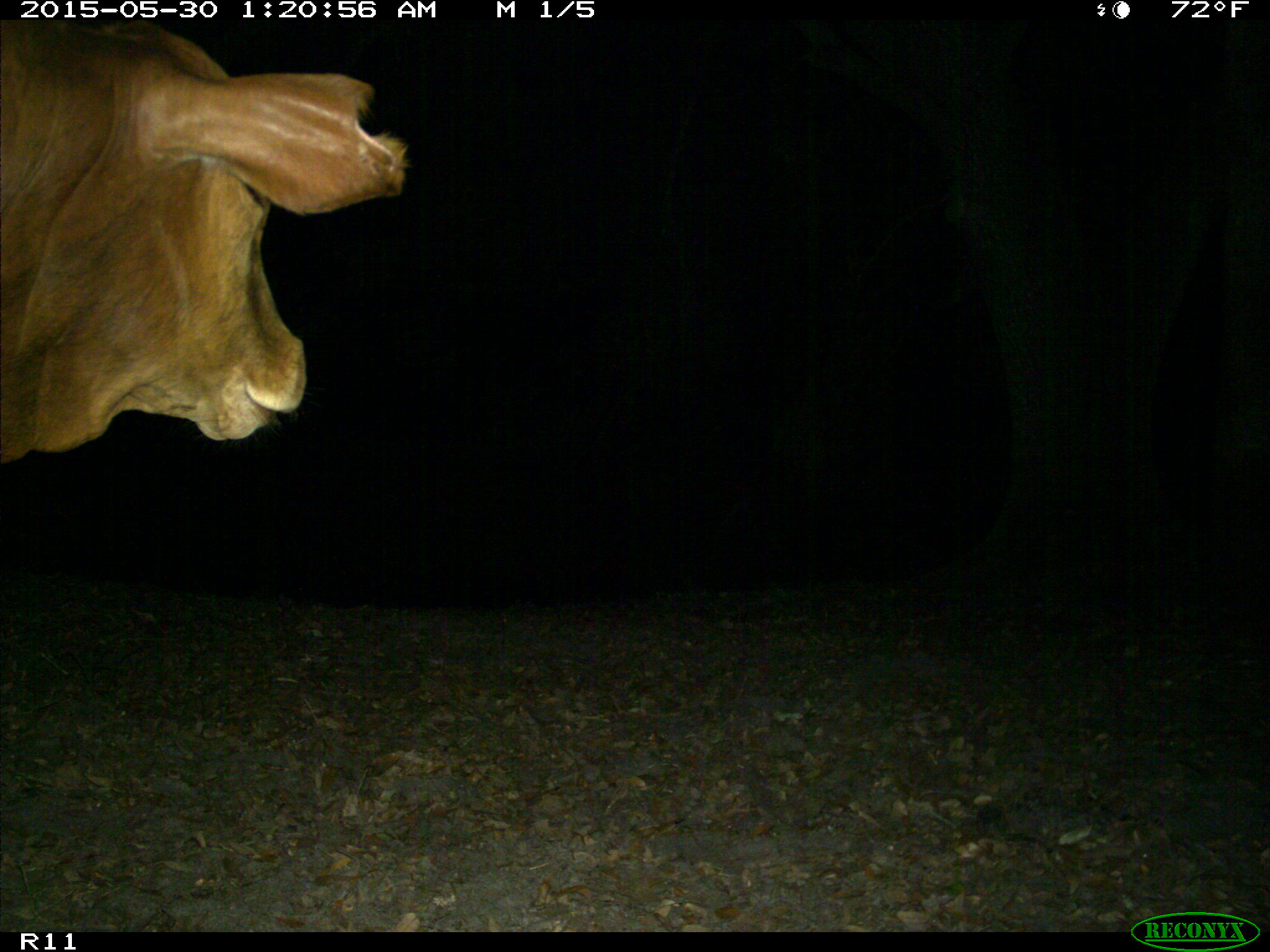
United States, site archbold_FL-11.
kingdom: Animalia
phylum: Chordata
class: Mammalia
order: Artiodactyla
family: Bovidae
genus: Bos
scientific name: Bos taurus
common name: domestic cow